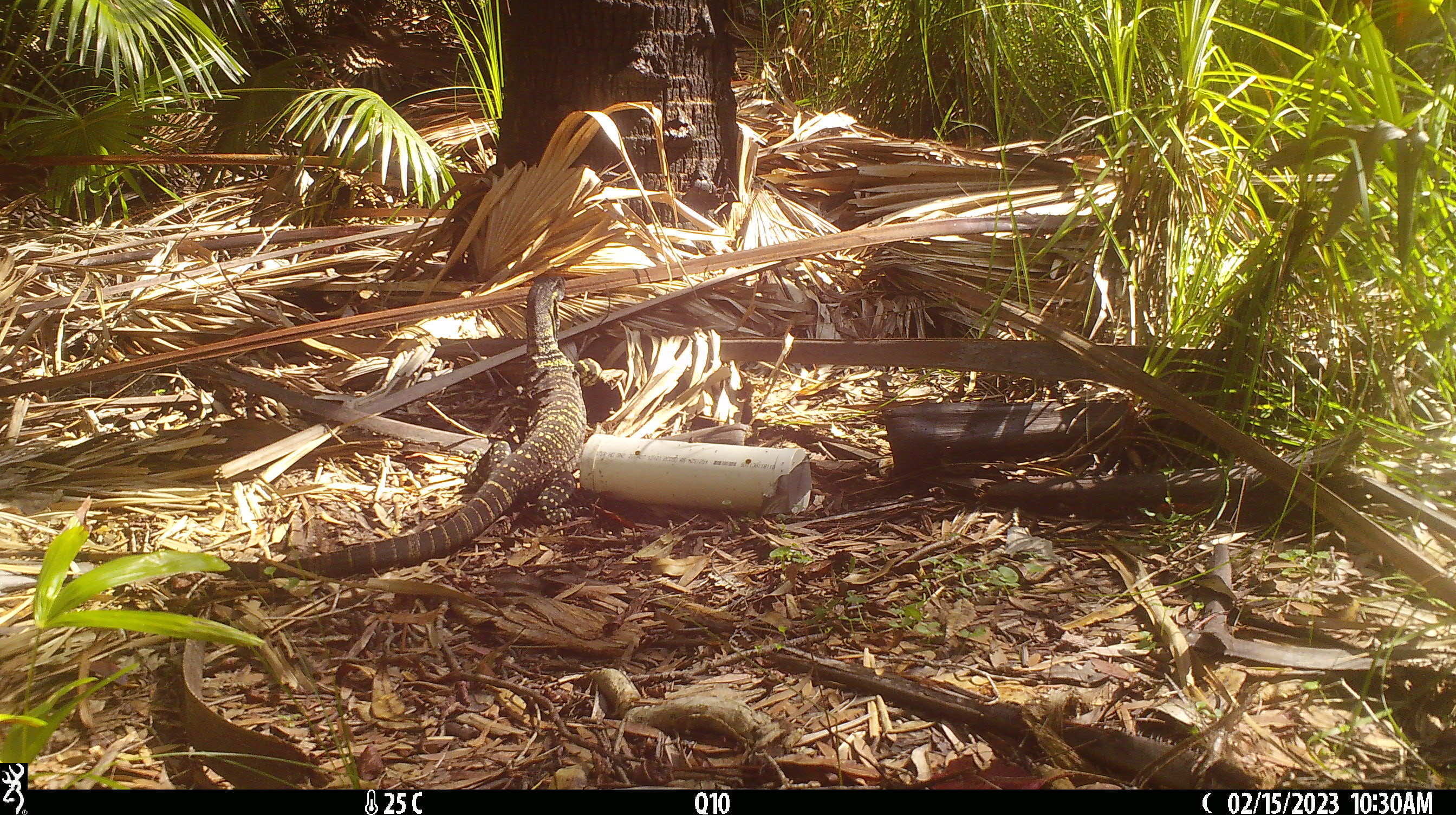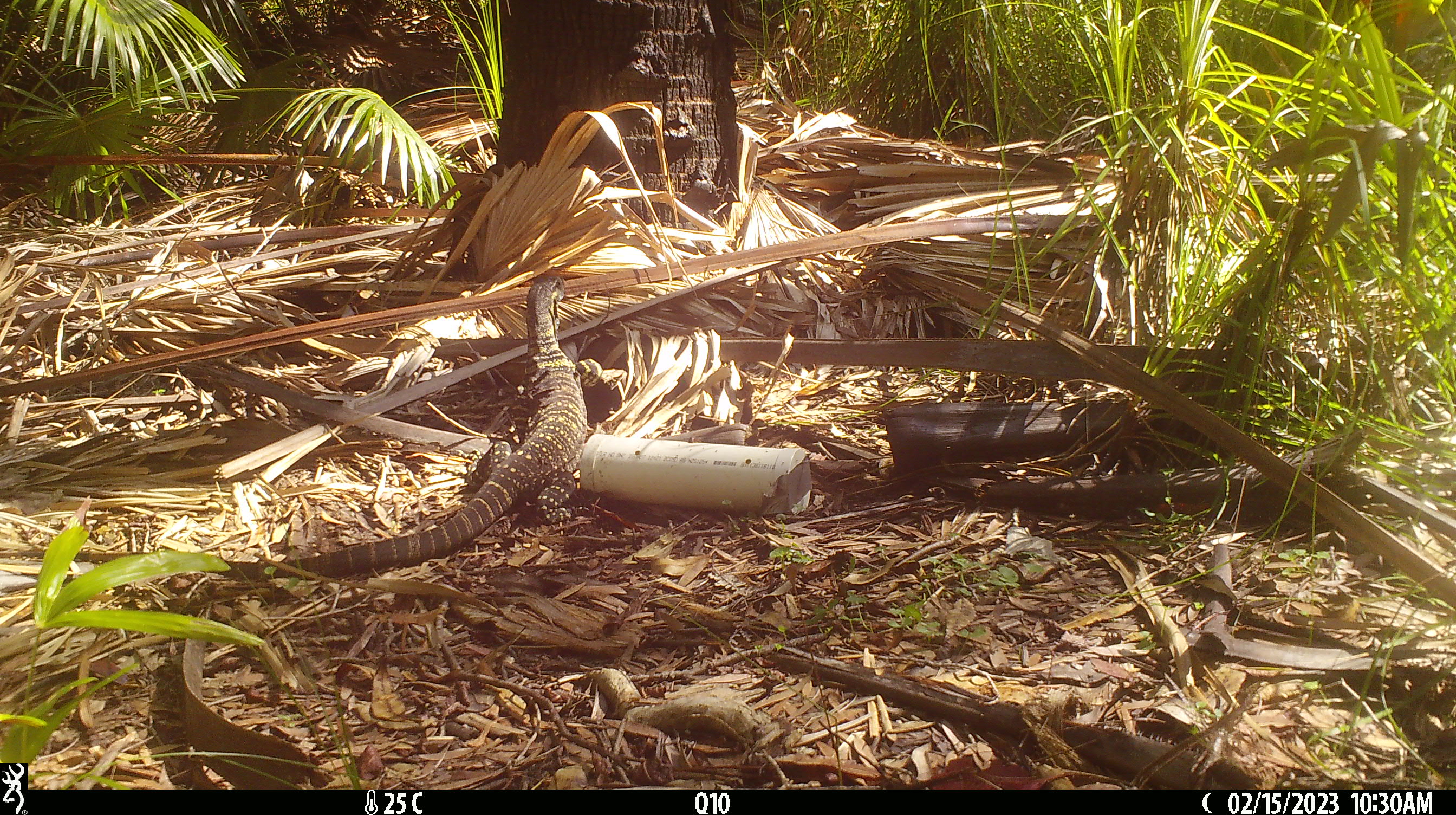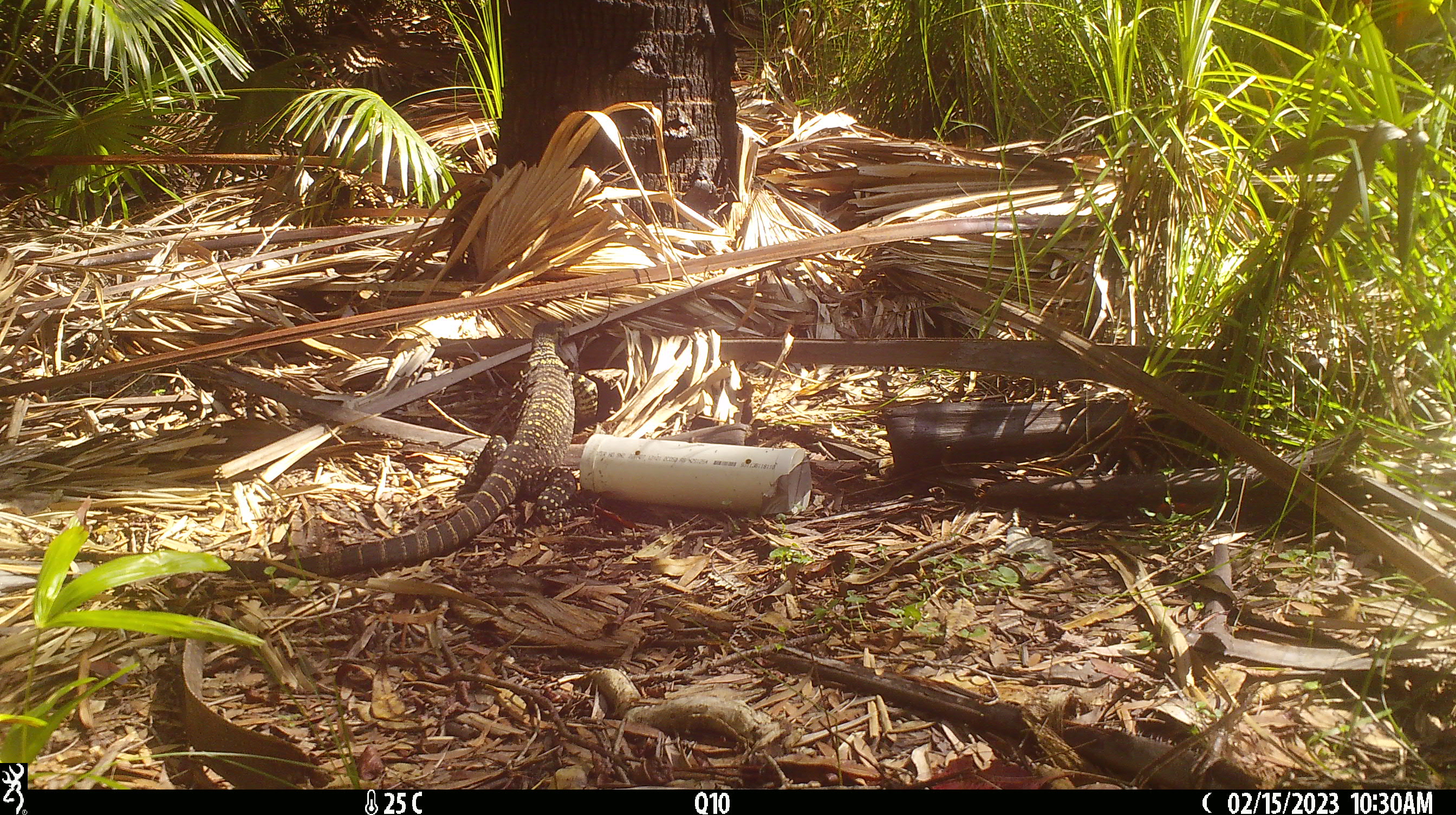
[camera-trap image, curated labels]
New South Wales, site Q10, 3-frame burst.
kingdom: Animalia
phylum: Chordata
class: Reptilia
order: Squamata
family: Varanidae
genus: Varanus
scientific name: Varanus varius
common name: lace monitor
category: goanna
Goanna (lace monitor) (Varanus varius).